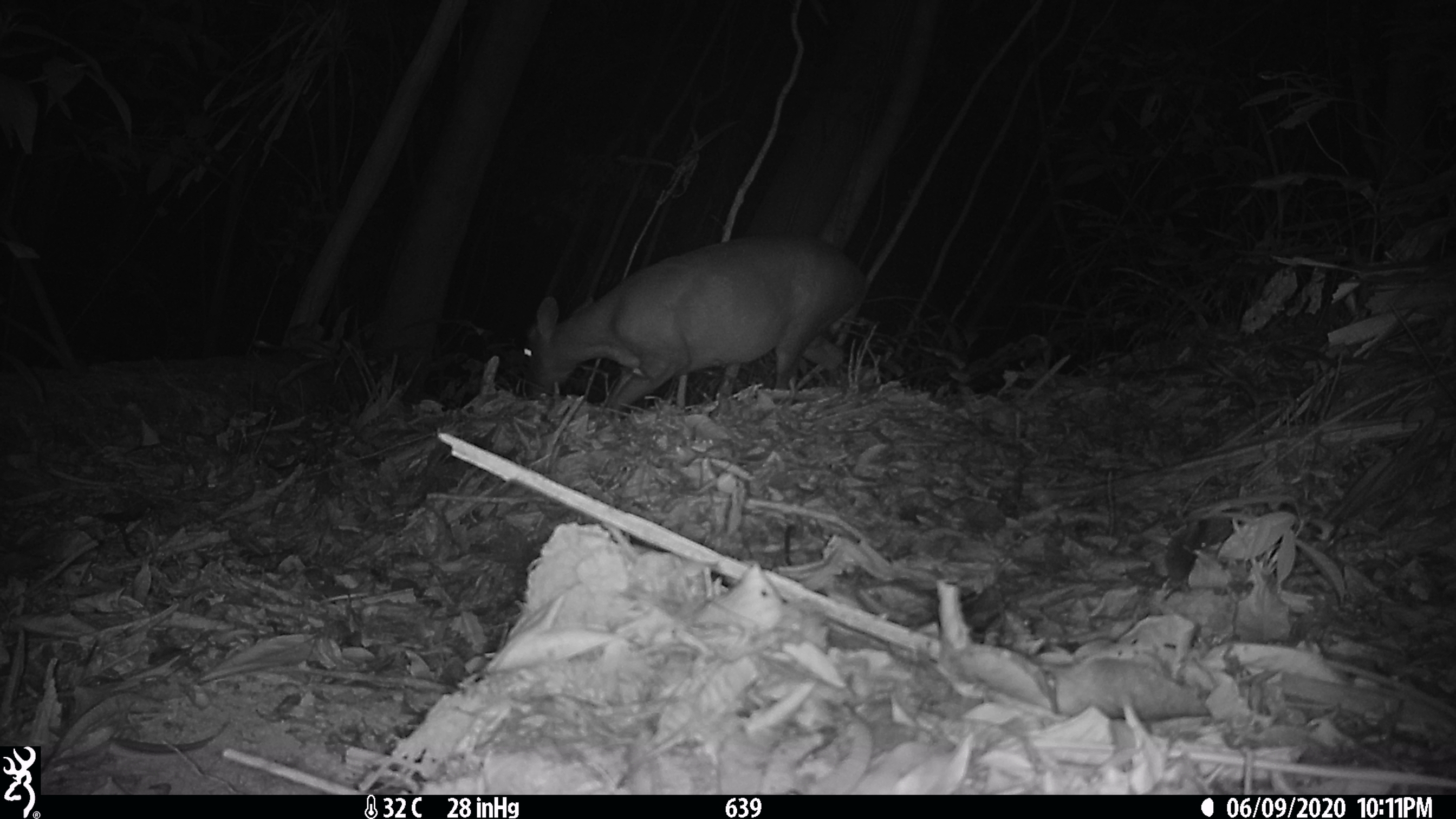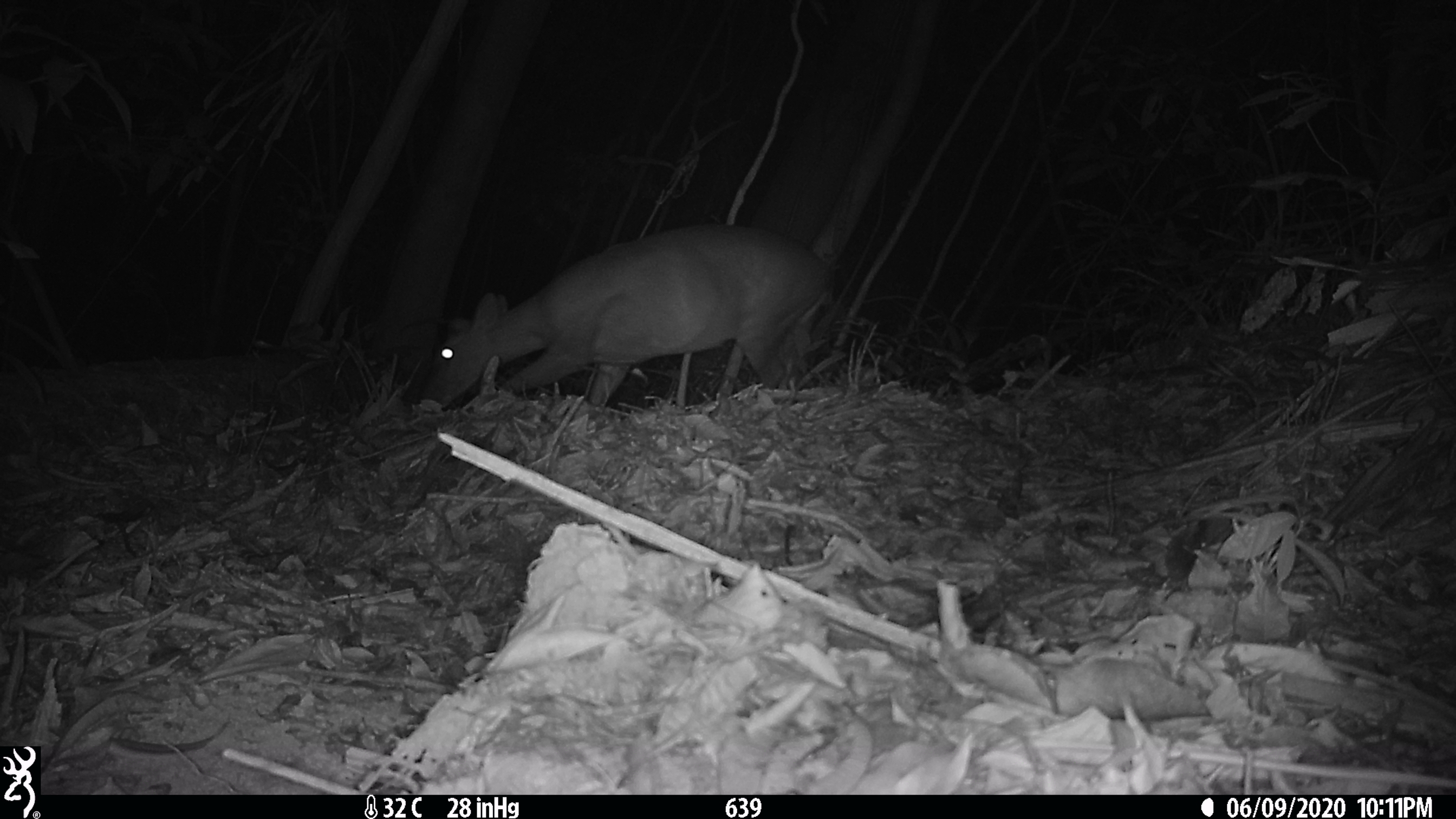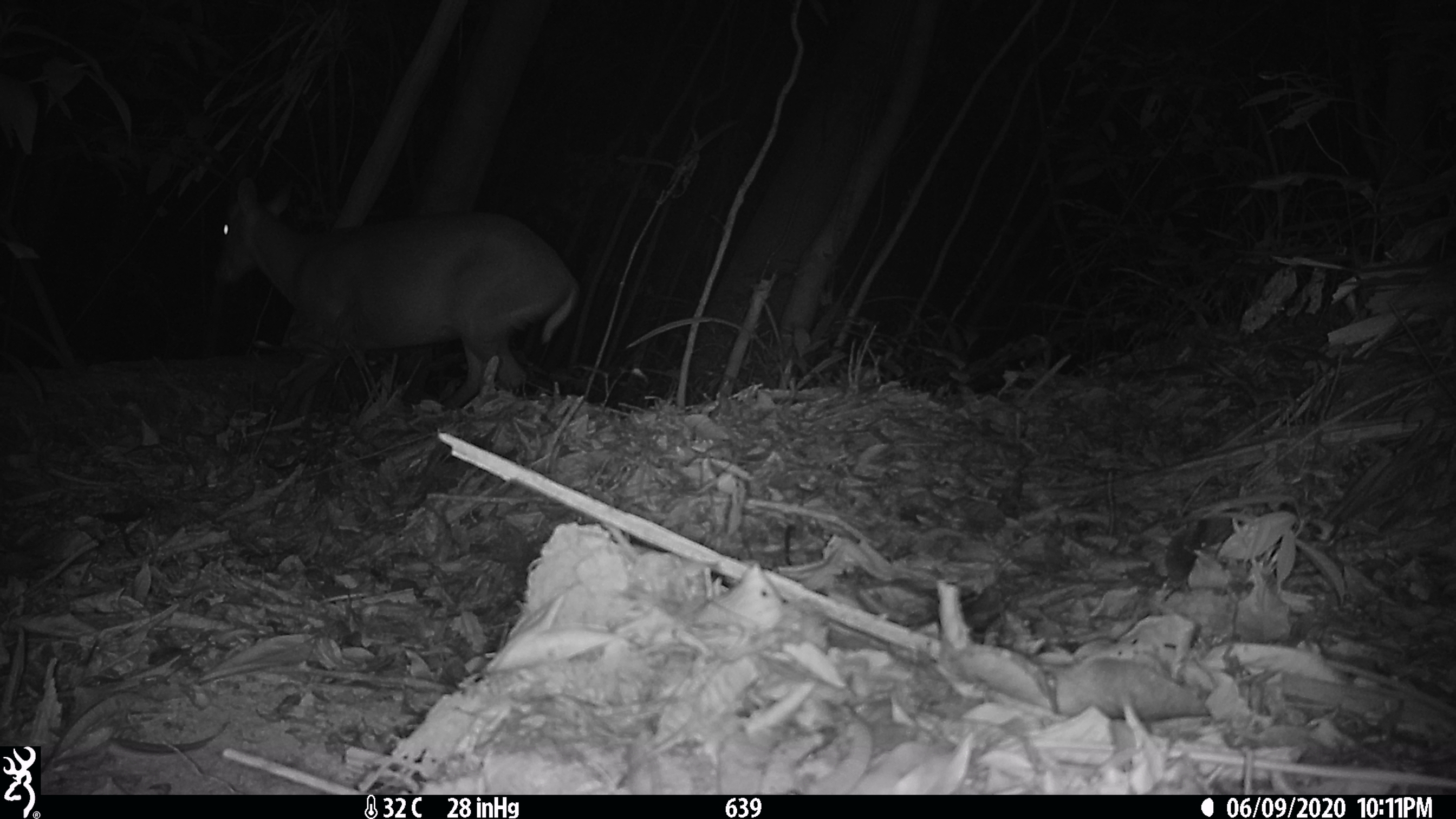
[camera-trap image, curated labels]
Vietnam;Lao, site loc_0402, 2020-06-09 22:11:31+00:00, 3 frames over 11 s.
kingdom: Animalia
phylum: Chordata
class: Mammalia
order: Artiodactyla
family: Cervidae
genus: Muntiacus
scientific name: Muntiacus rooseveltorum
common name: roosevelt's muntjac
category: roosevelts muntjac group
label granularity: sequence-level